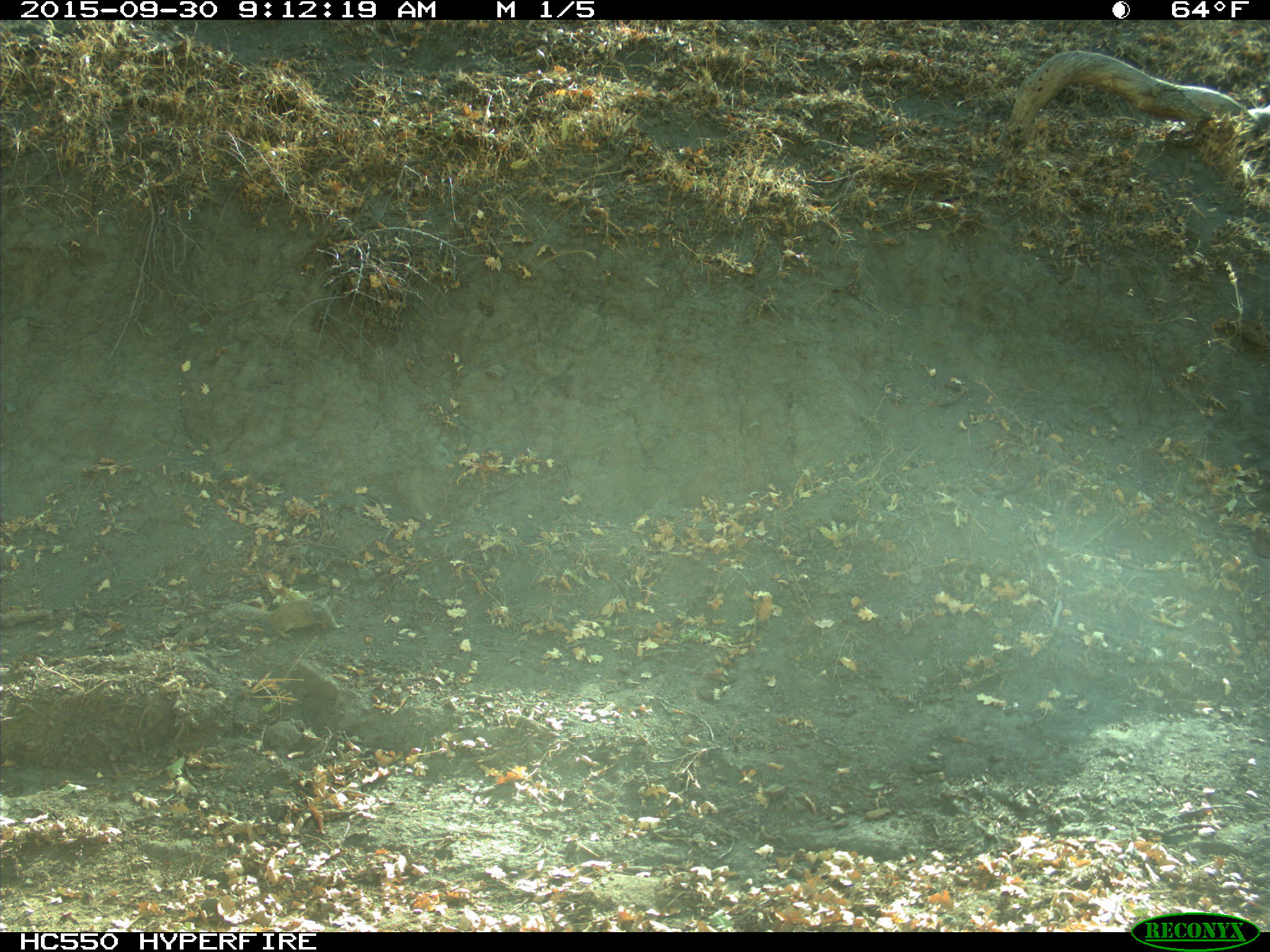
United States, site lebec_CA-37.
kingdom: Animalia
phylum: Chordata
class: Mammalia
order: Rodentia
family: Sciuridae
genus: Otospermophilus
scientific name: Otospermophilus beecheyi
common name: california ground squirrel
Otospermophilus beecheyi (california ground squirrel).